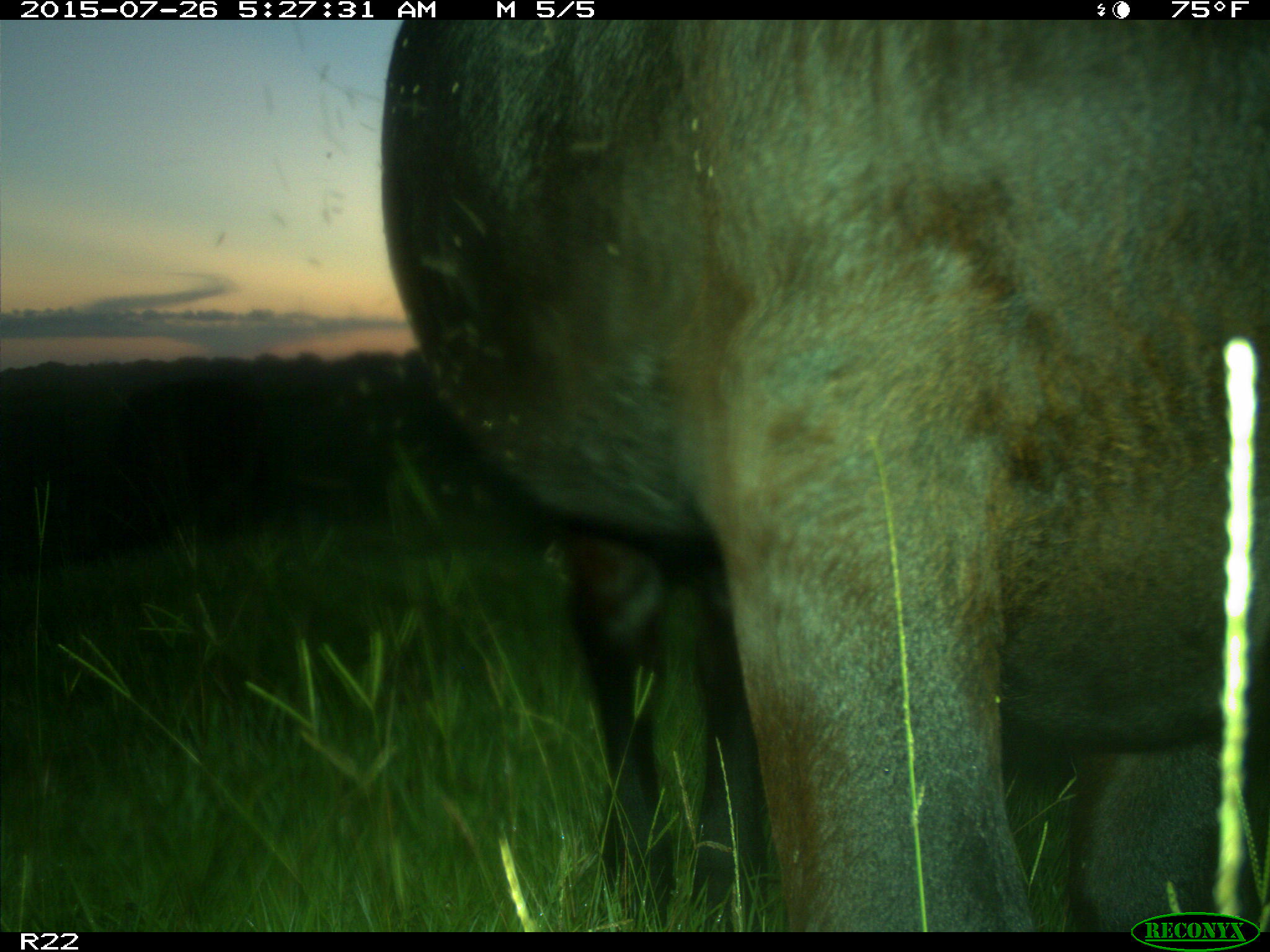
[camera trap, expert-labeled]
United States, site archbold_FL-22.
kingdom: Animalia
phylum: Chordata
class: Mammalia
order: Artiodactyla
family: Bovidae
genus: Bos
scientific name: Bos taurus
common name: domestic cow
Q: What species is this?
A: Bos taurus (domestic cow).